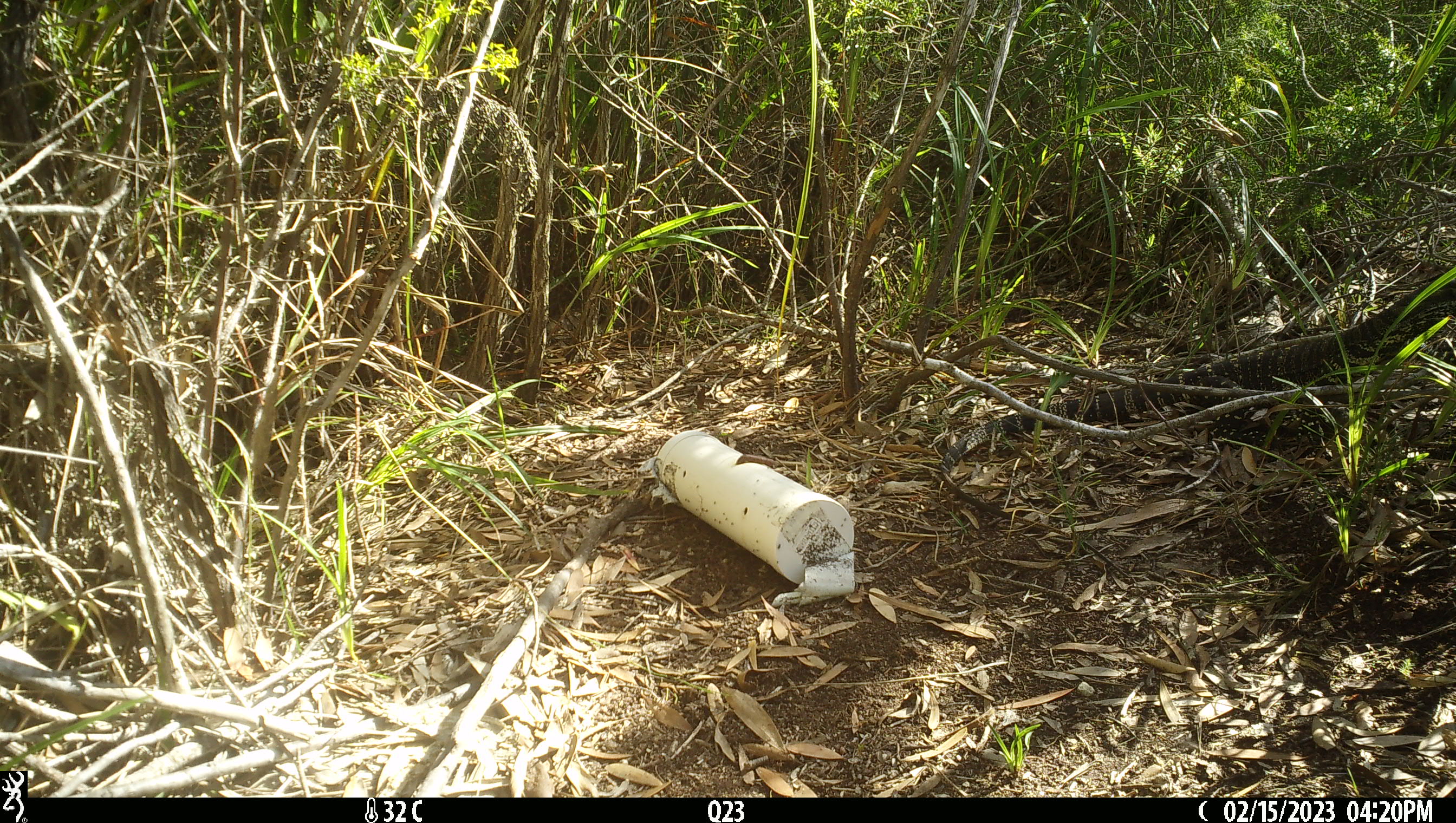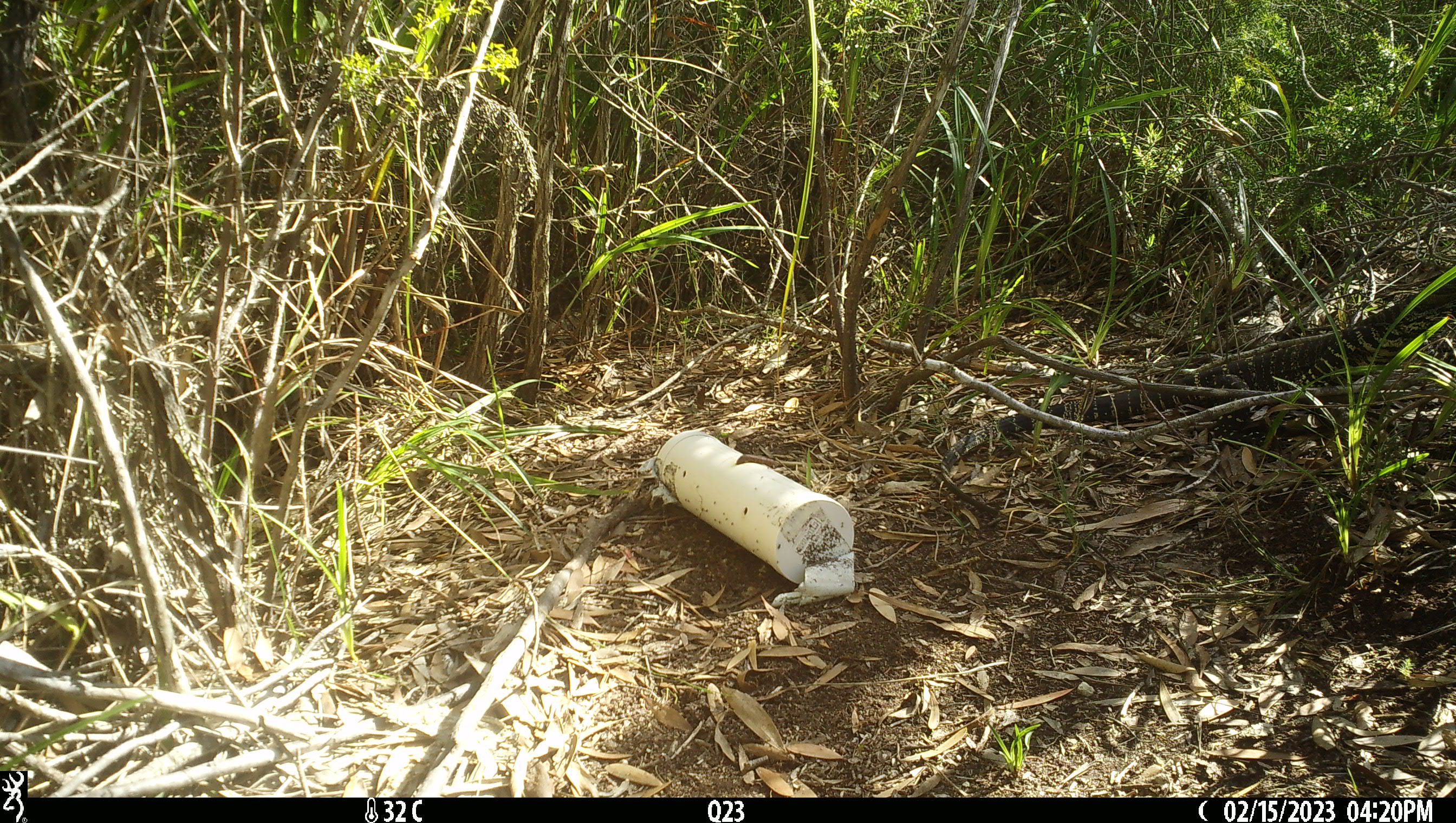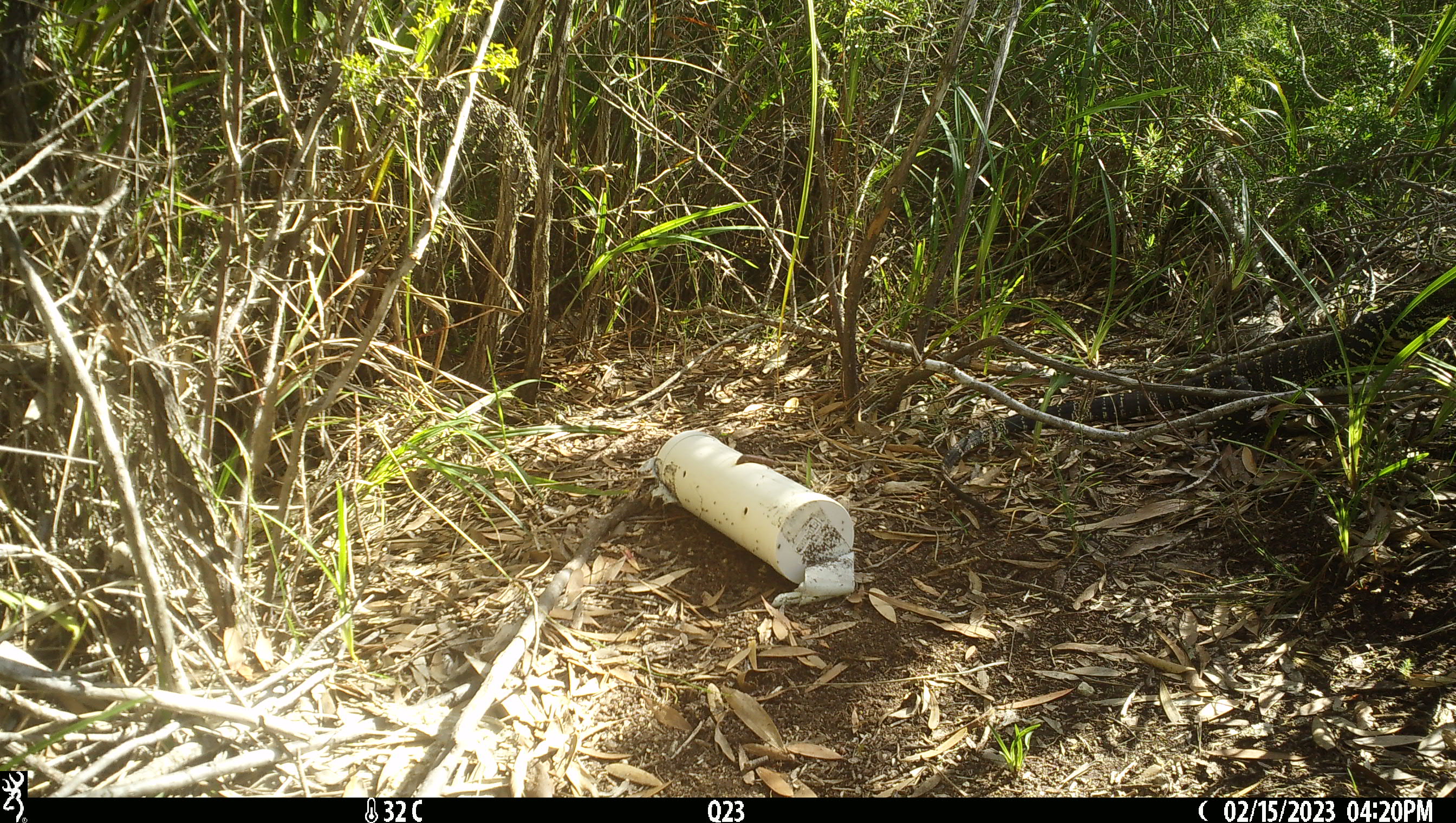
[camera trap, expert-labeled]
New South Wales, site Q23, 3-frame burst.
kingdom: Animalia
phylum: Chordata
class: Reptilia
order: Squamata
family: Varanidae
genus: Varanus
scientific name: Varanus varius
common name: lace monitor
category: goanna